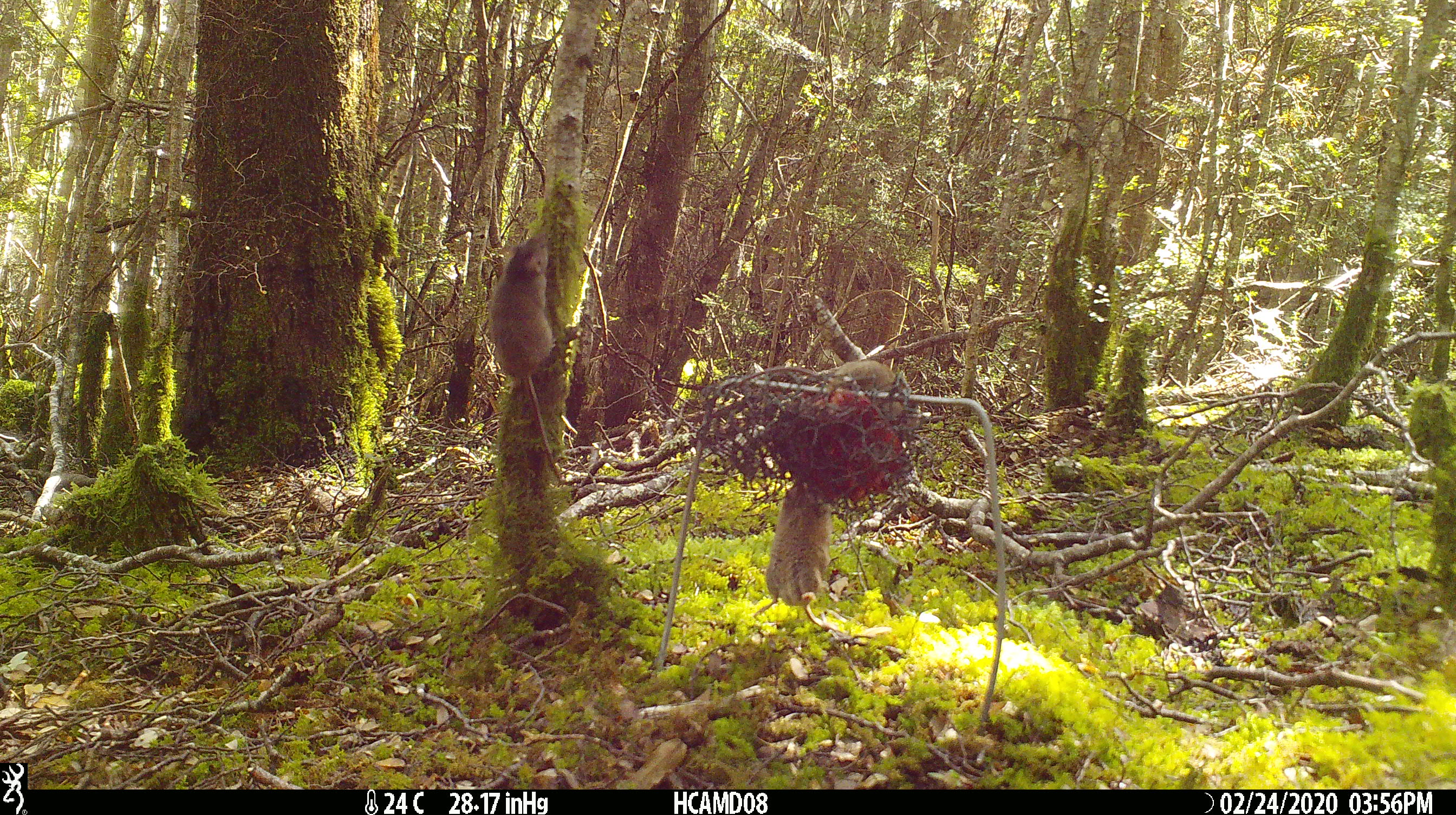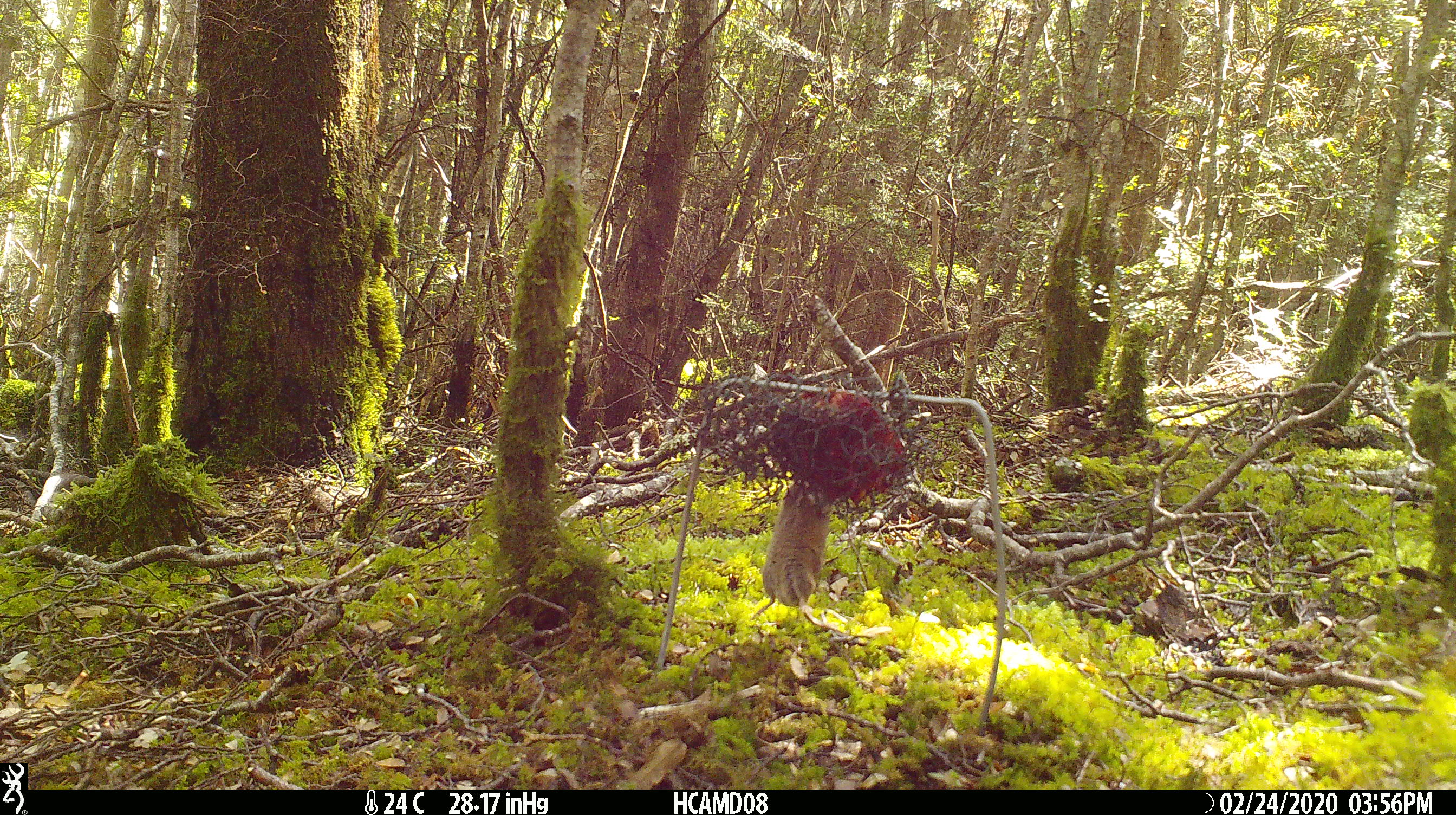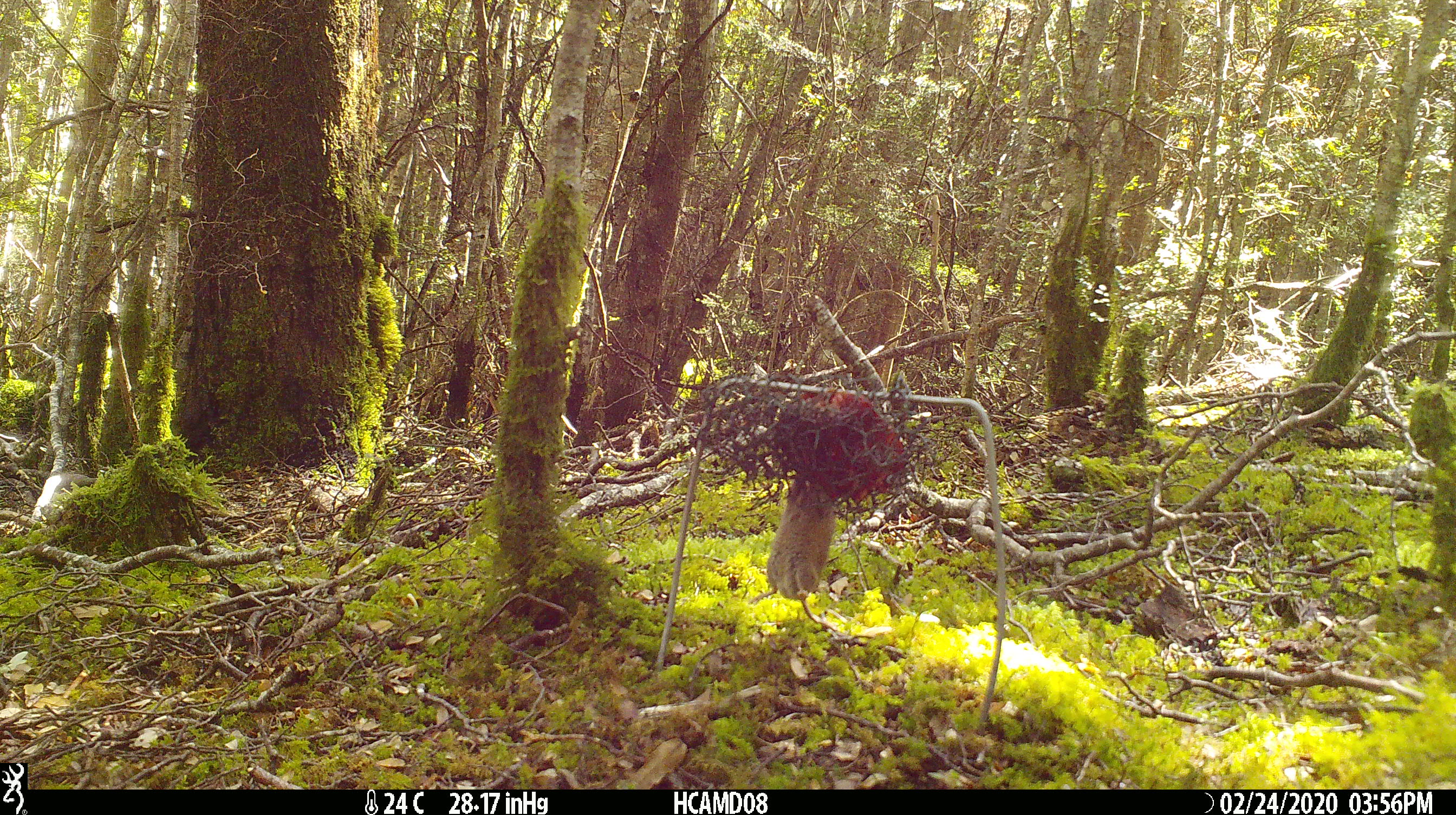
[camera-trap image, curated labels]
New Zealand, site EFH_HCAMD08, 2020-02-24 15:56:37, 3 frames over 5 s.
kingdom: Animalia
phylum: Chordata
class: Mammalia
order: Rodentia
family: Muridae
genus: Mus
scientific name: Mus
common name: mouse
Mouse (Mus).